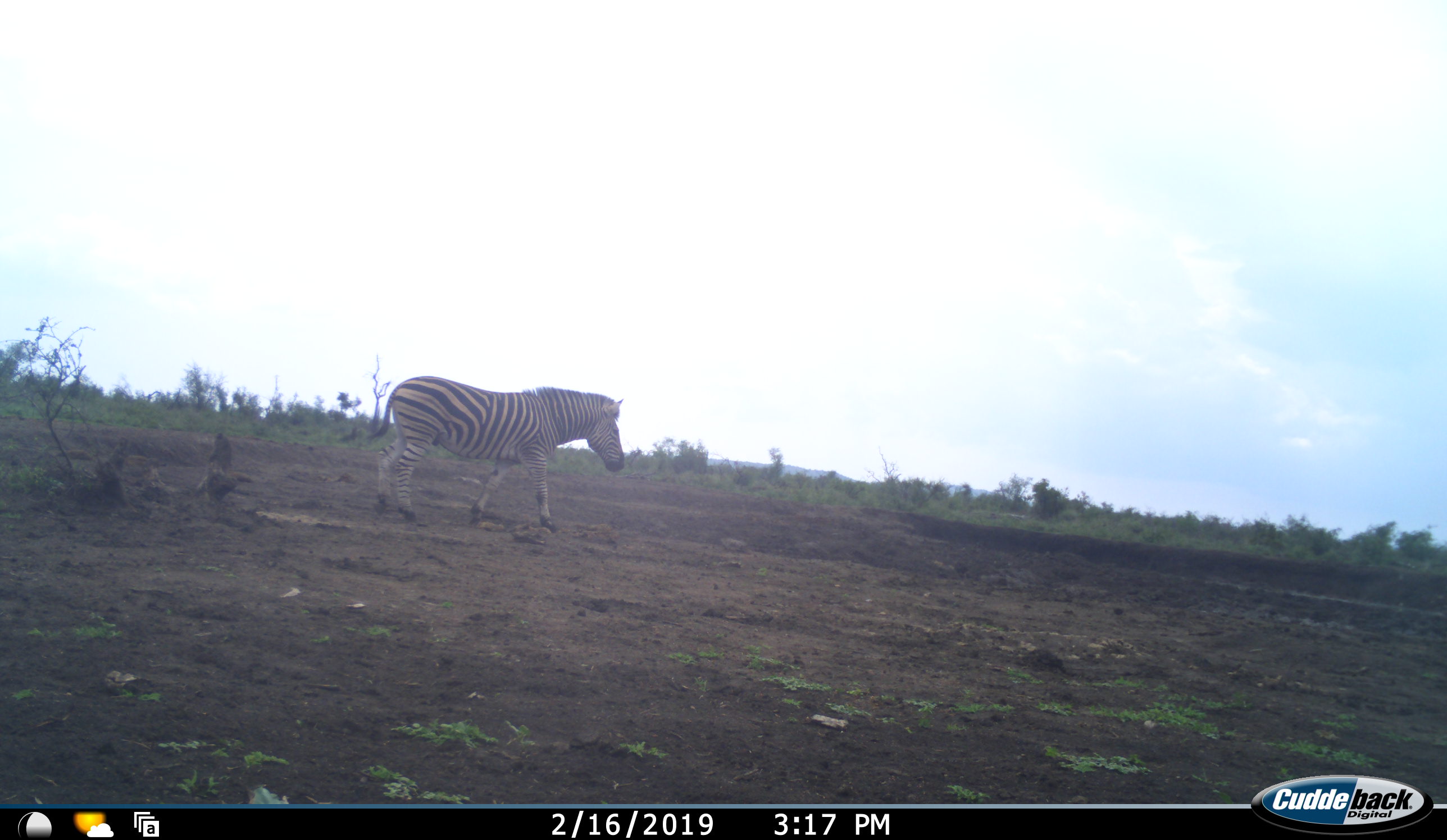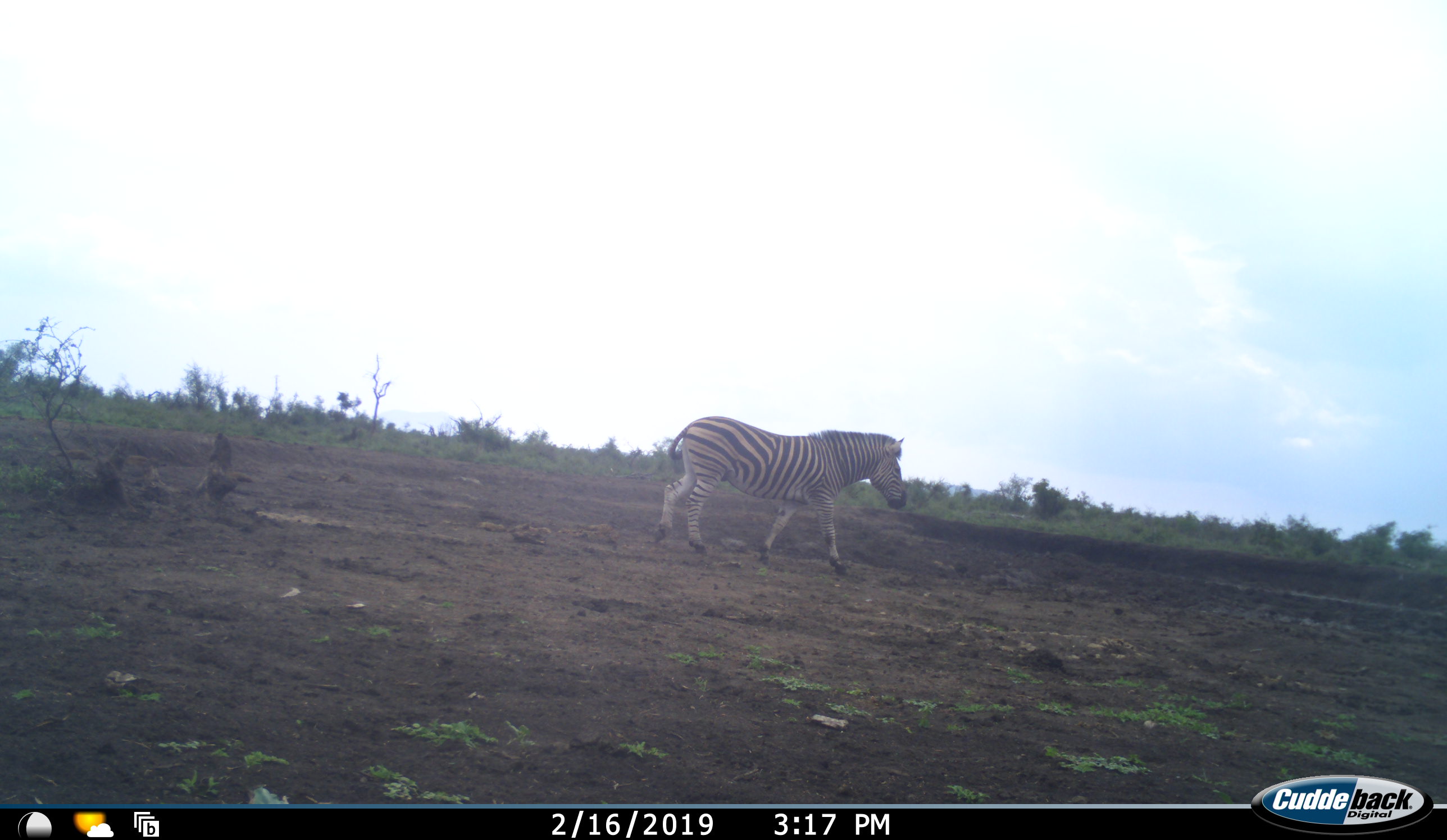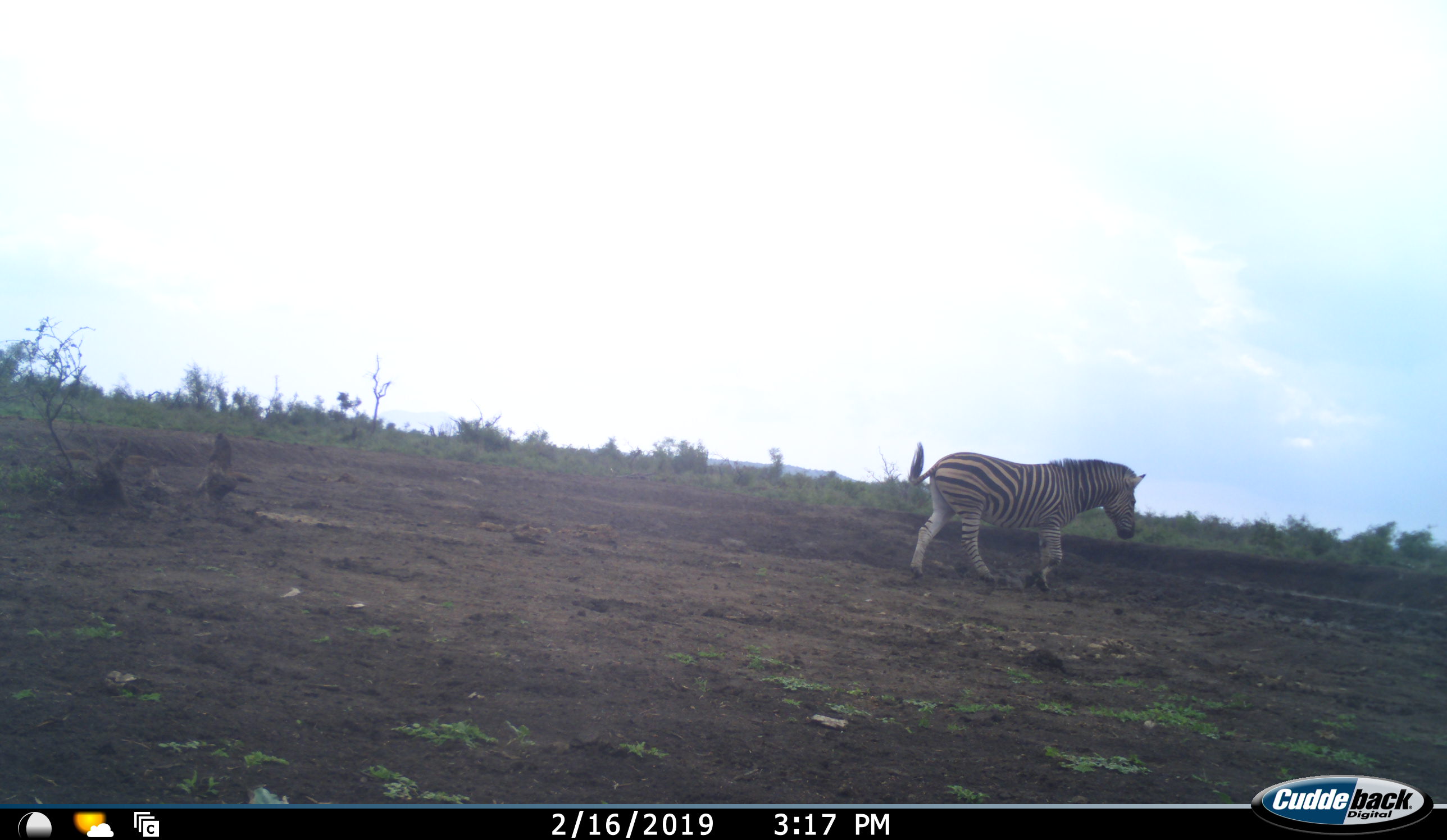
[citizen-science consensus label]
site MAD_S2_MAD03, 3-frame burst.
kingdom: Animalia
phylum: Chordata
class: Mammalia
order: Perissodactyla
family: Equidae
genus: Equus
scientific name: Equus quagga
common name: plains zebra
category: zebraplains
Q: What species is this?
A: Zebraplains (plains zebra) (Equus quagga).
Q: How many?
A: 1.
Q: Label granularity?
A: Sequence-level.